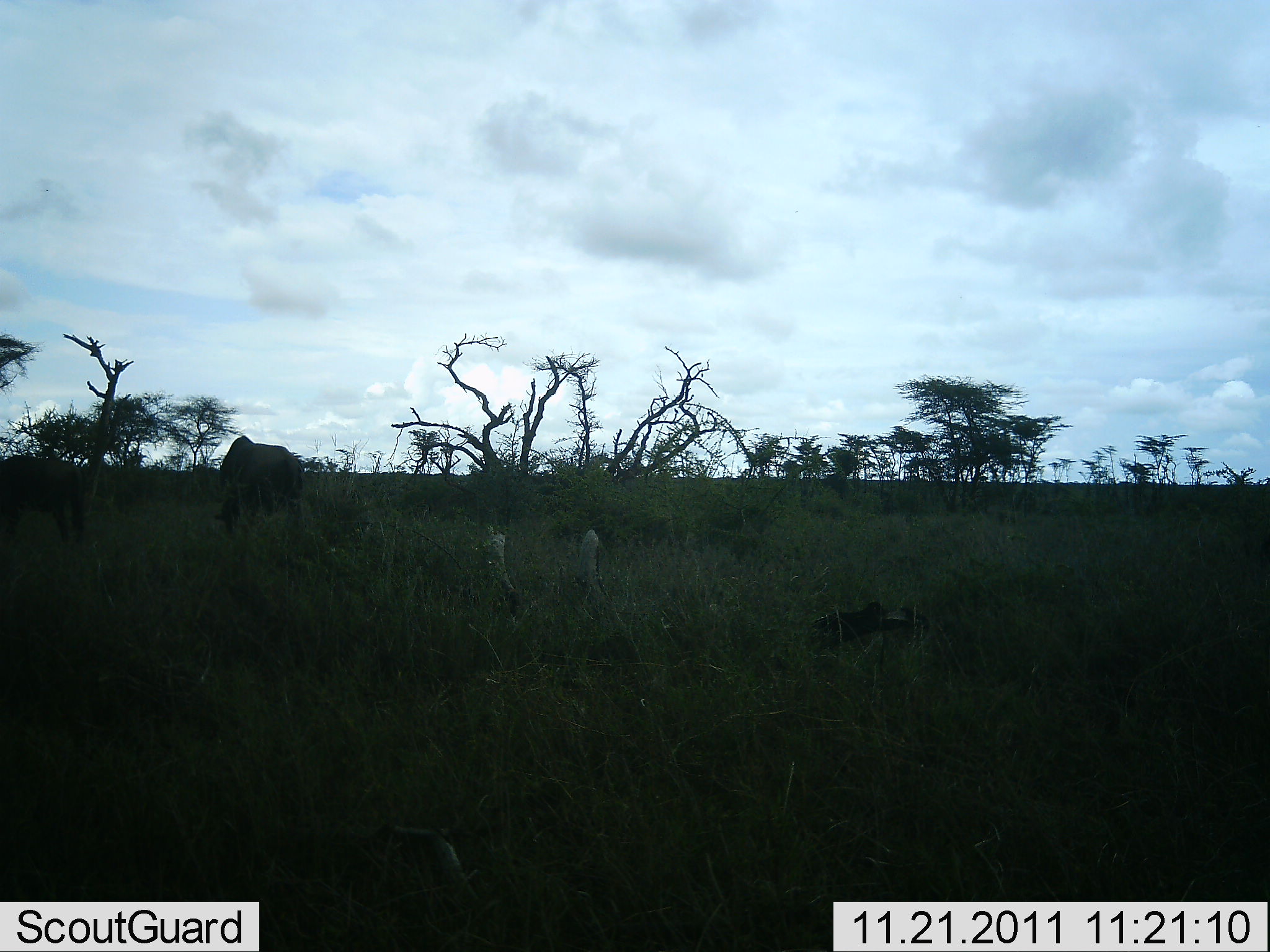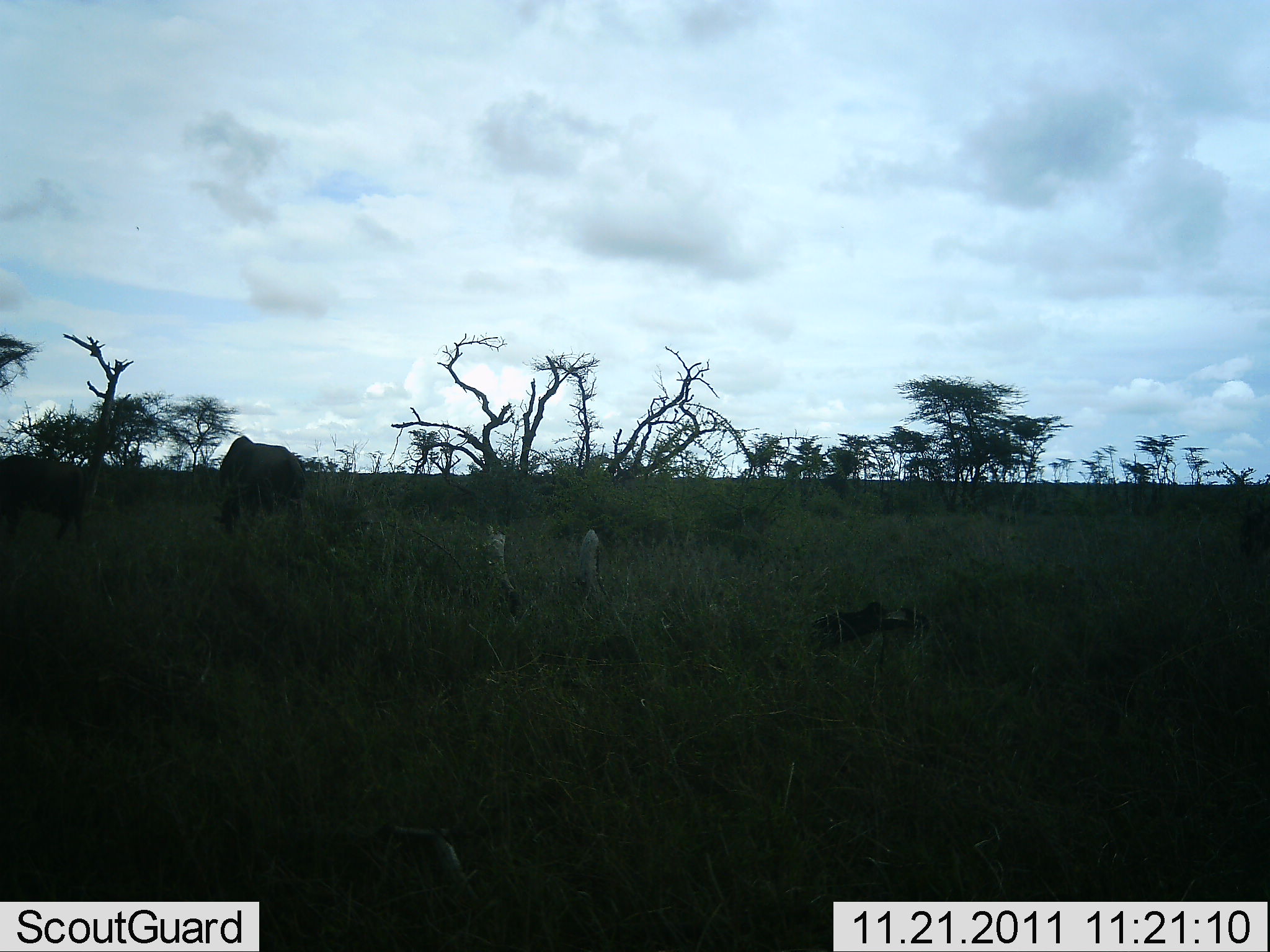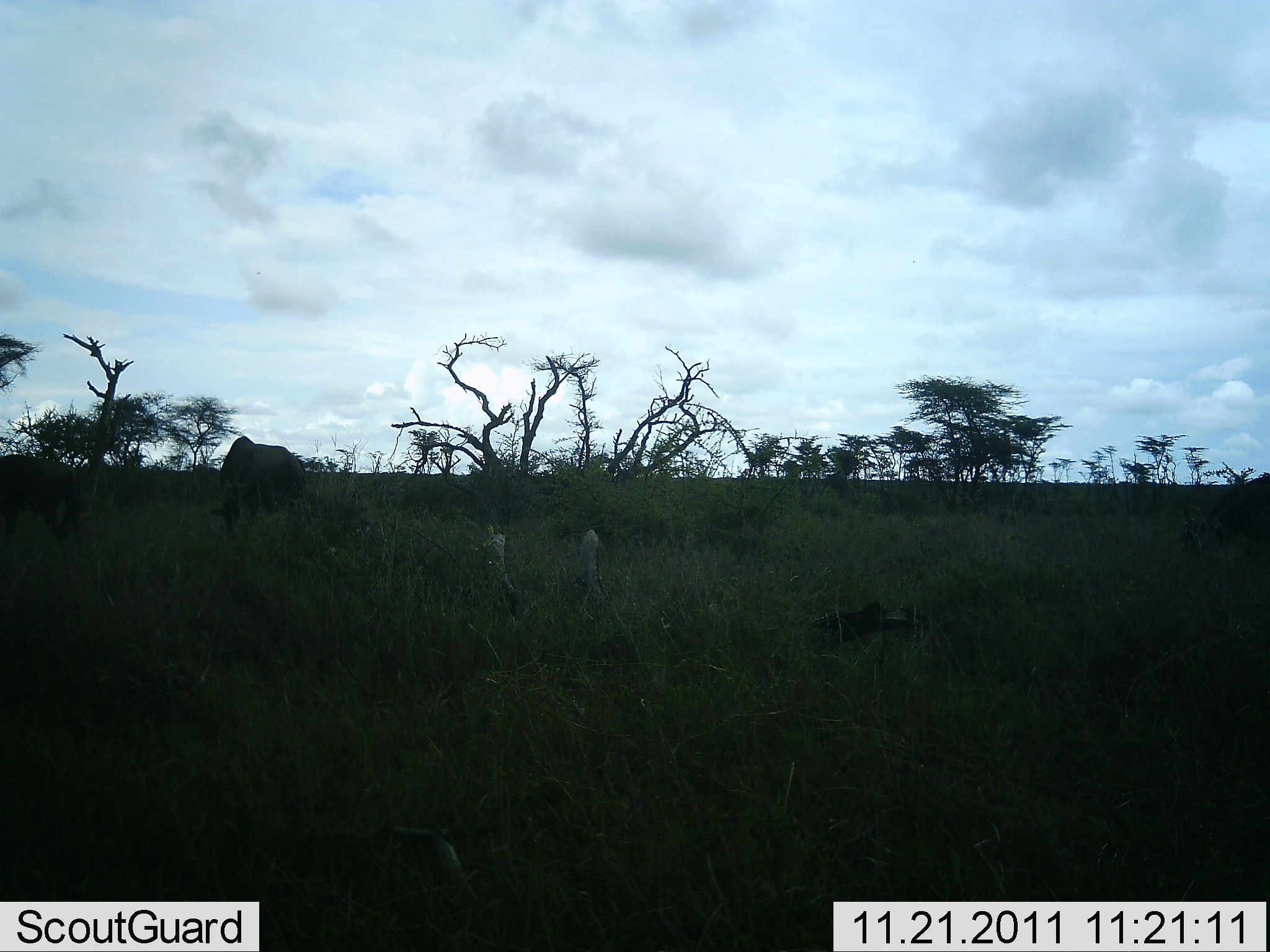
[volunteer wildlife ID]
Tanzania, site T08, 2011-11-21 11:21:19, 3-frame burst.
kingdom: Animalia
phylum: Chordata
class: Mammalia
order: Artiodactyla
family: Bovidae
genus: Connochaetes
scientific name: Connochaetes taurinus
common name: blue wildebeest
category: wildebeest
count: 3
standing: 30%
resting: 0%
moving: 10%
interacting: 0%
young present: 0%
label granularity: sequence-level